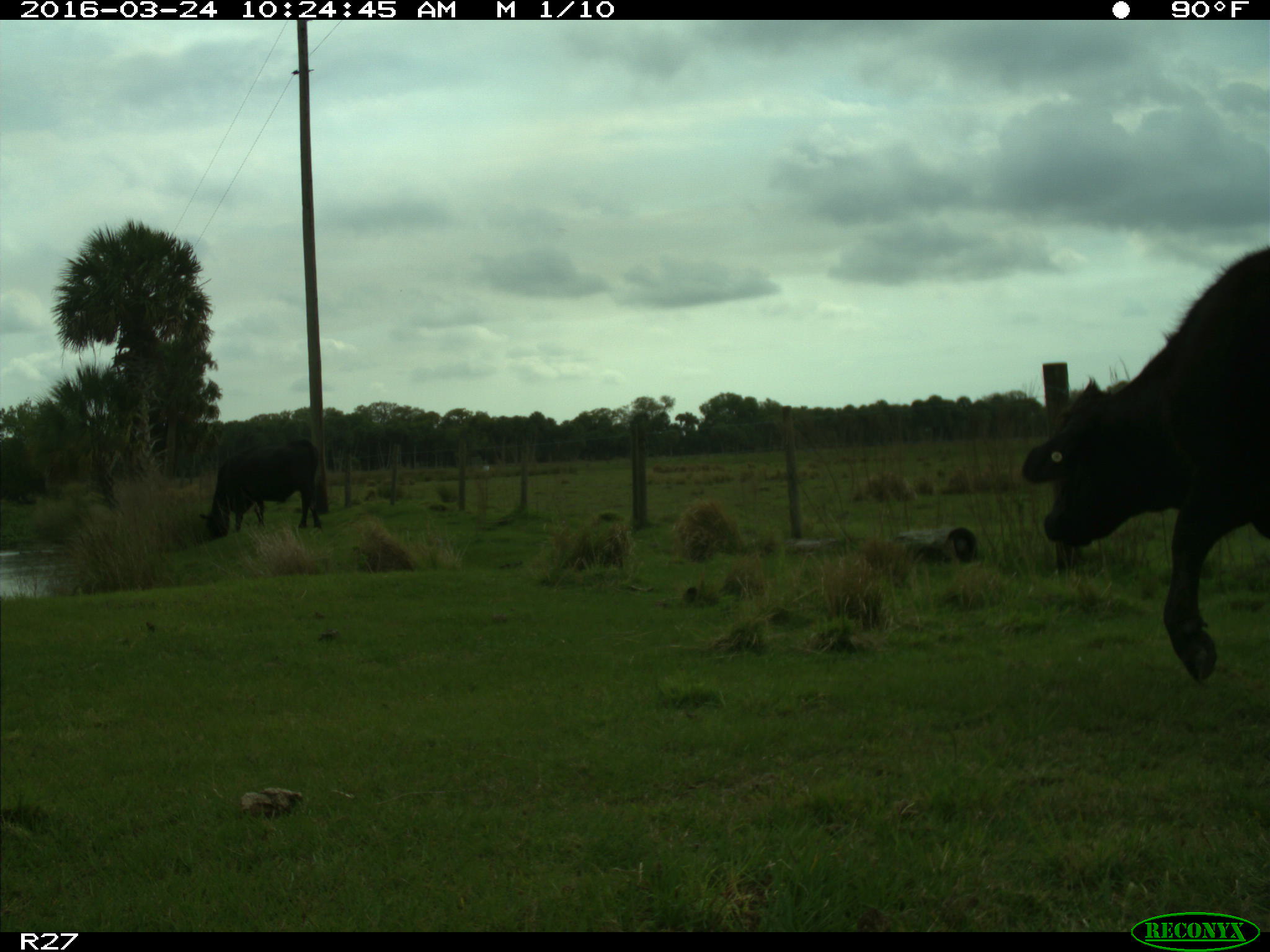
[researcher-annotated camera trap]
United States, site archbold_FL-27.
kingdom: Animalia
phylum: Chordata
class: Mammalia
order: Artiodactyla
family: Bovidae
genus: Bos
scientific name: Bos taurus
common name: domestic cow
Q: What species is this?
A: Bos taurus (domestic cow).